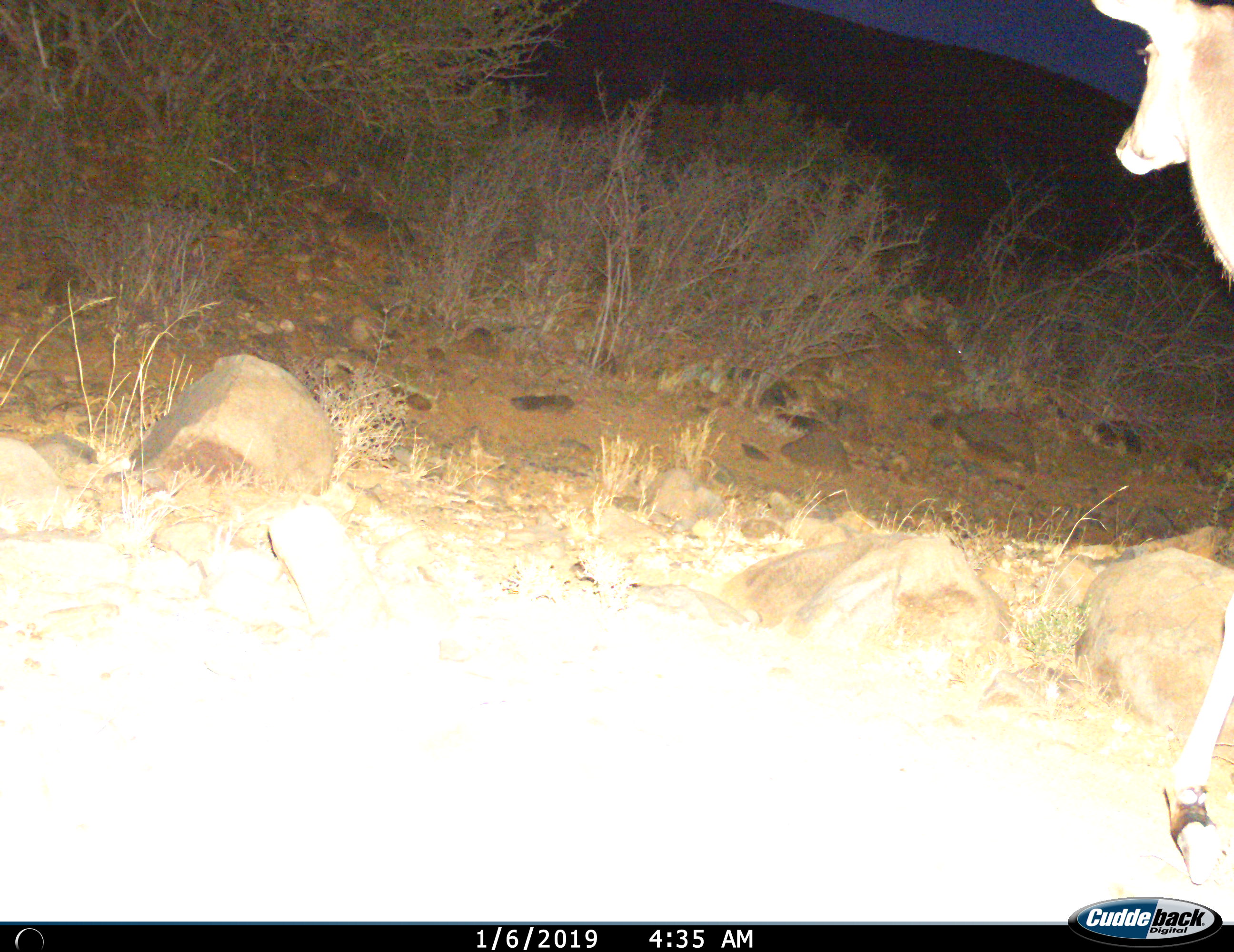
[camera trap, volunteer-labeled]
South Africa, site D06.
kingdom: Animalia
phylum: Chordata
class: Mammalia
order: Artiodactyla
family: Bovidae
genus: Tragelaphus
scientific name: Tragelaphus strepsiceros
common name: greater kudu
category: kudu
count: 1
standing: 17%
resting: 0%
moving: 83%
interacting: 0%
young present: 0%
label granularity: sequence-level